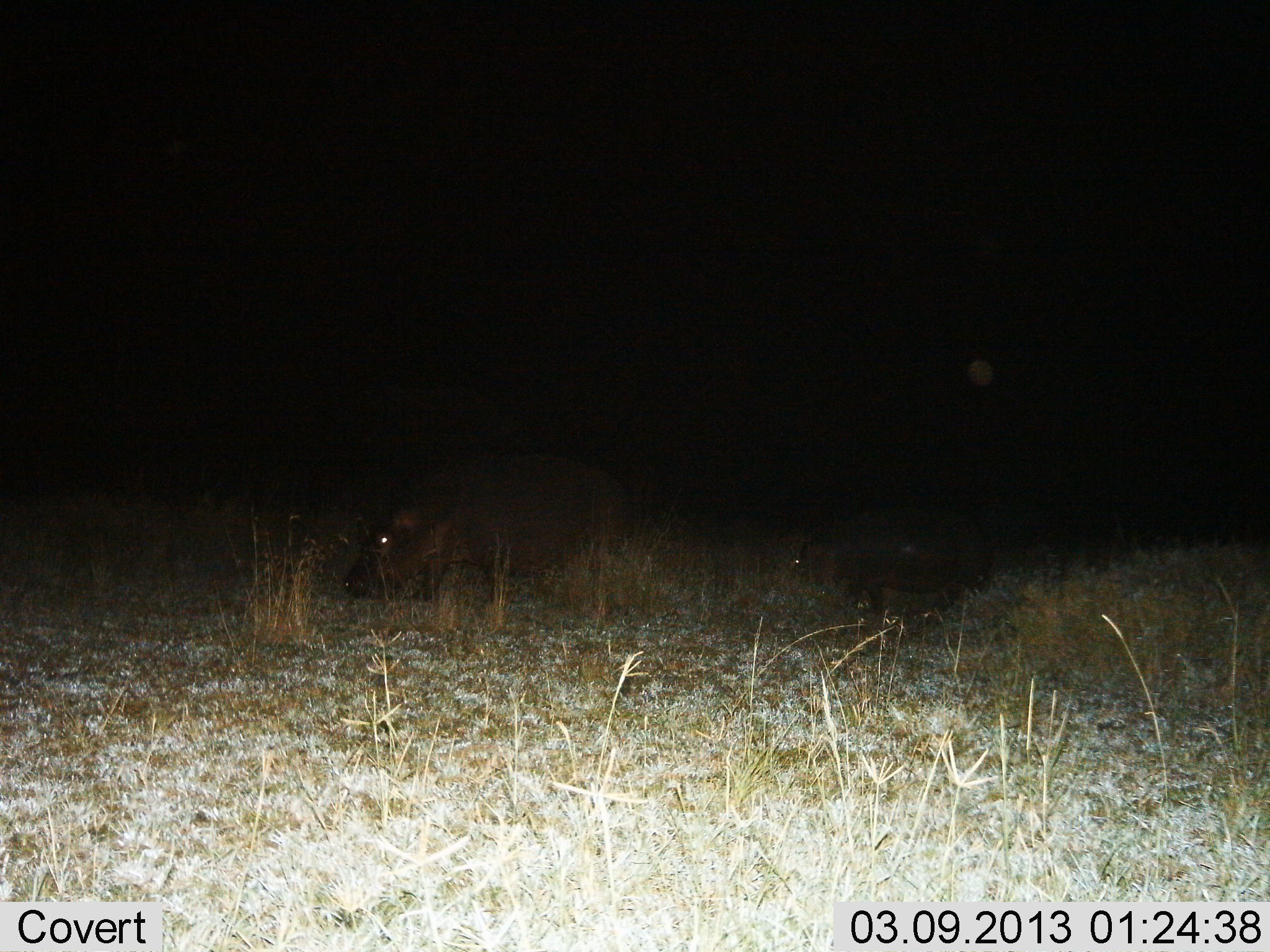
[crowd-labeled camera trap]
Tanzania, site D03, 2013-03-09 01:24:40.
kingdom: Animalia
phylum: Chordata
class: Mammalia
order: Artiodactyla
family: Hippopotamidae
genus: Hippopotamus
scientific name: Hippopotamus amphibius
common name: hippopotamus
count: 2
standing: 43%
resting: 0%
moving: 26%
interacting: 0%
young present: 52%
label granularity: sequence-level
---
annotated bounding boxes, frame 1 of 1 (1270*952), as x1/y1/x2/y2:
animal: 342/451/635/641; 790/514/990/632